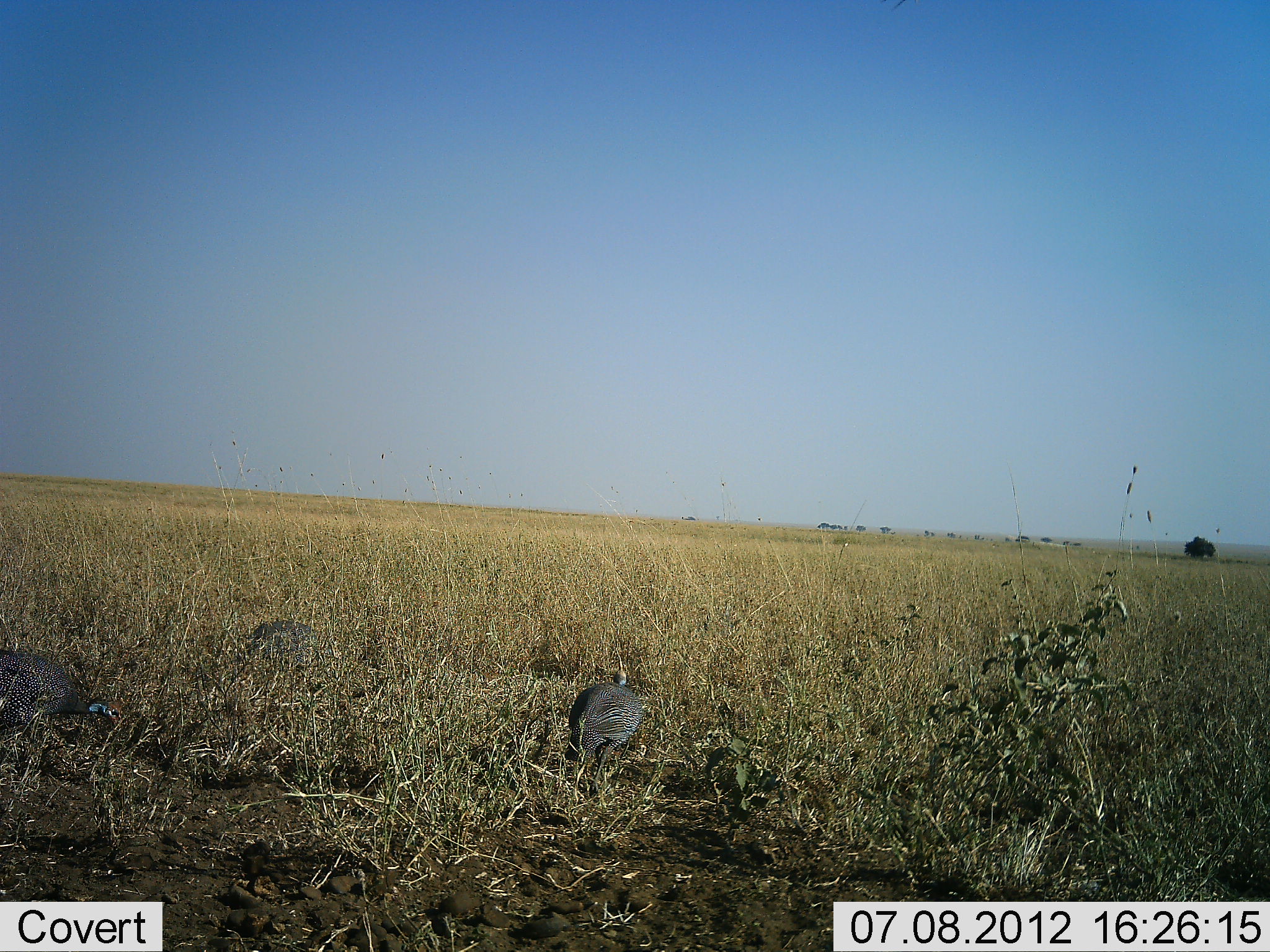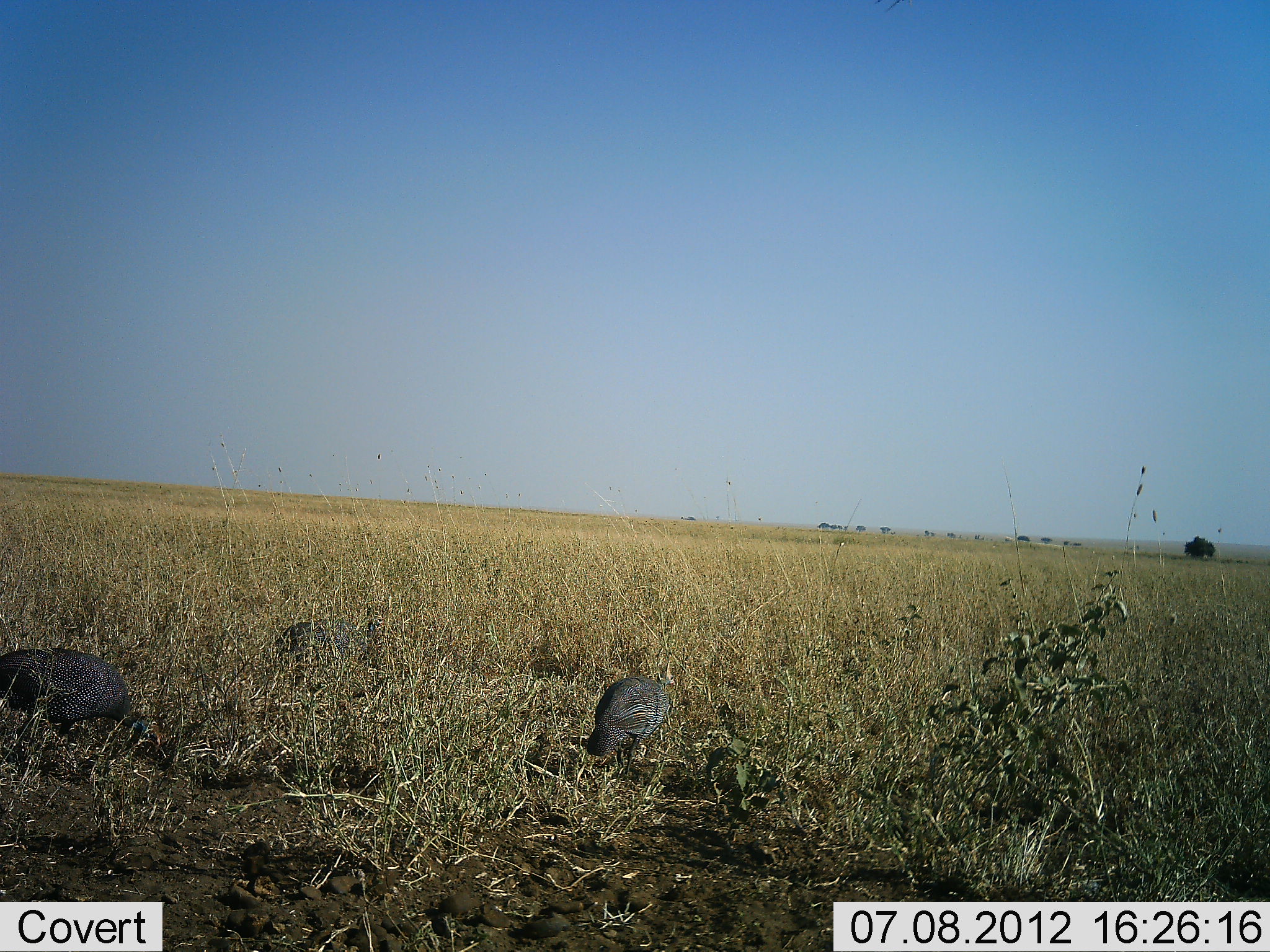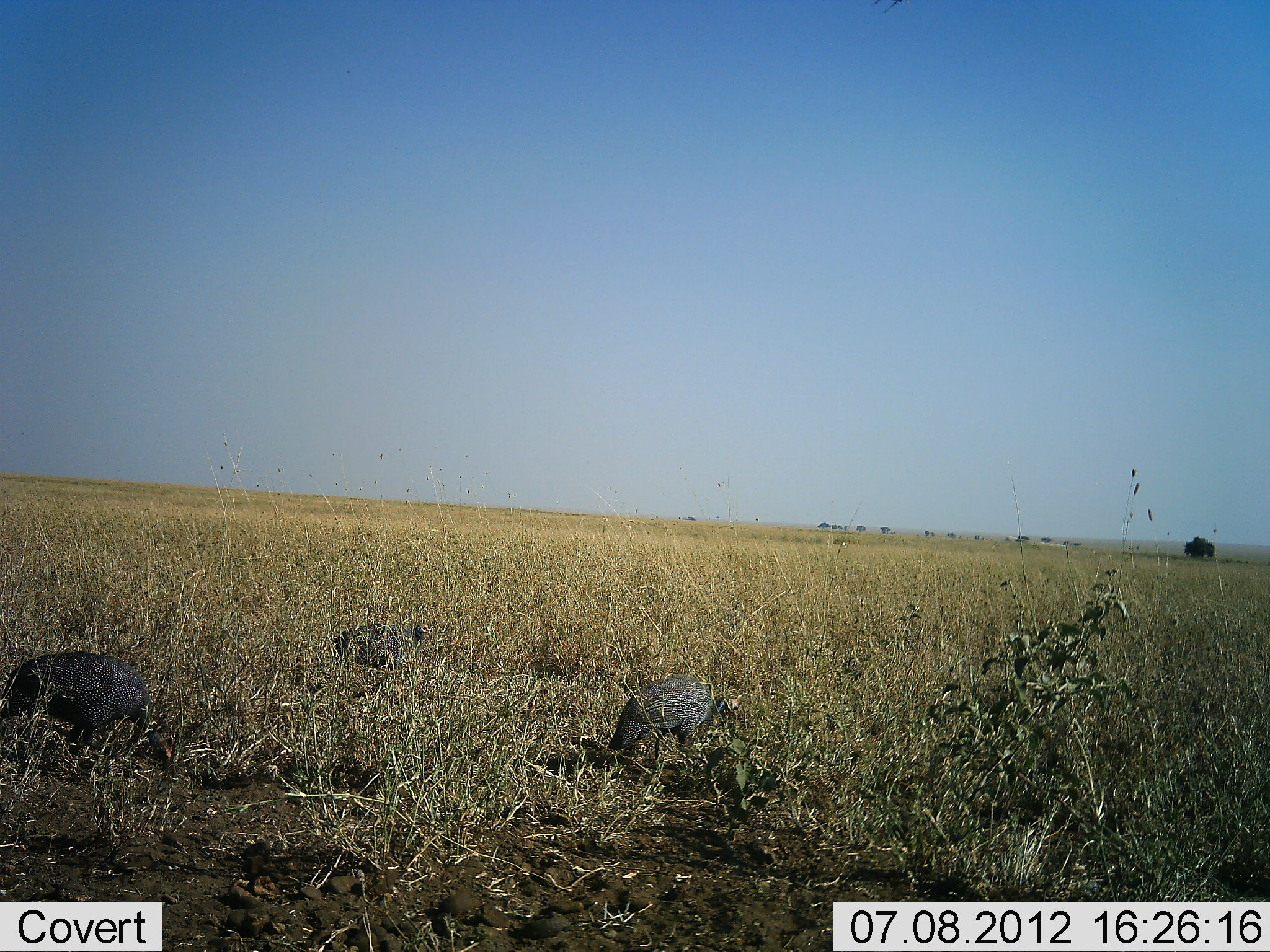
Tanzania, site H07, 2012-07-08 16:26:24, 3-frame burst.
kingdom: Animalia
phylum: Chordata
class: Aves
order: Galliformes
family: Numididae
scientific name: Numididae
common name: guinea fowl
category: guineafowl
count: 3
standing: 0%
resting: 0%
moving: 90%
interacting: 0%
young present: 0%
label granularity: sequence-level